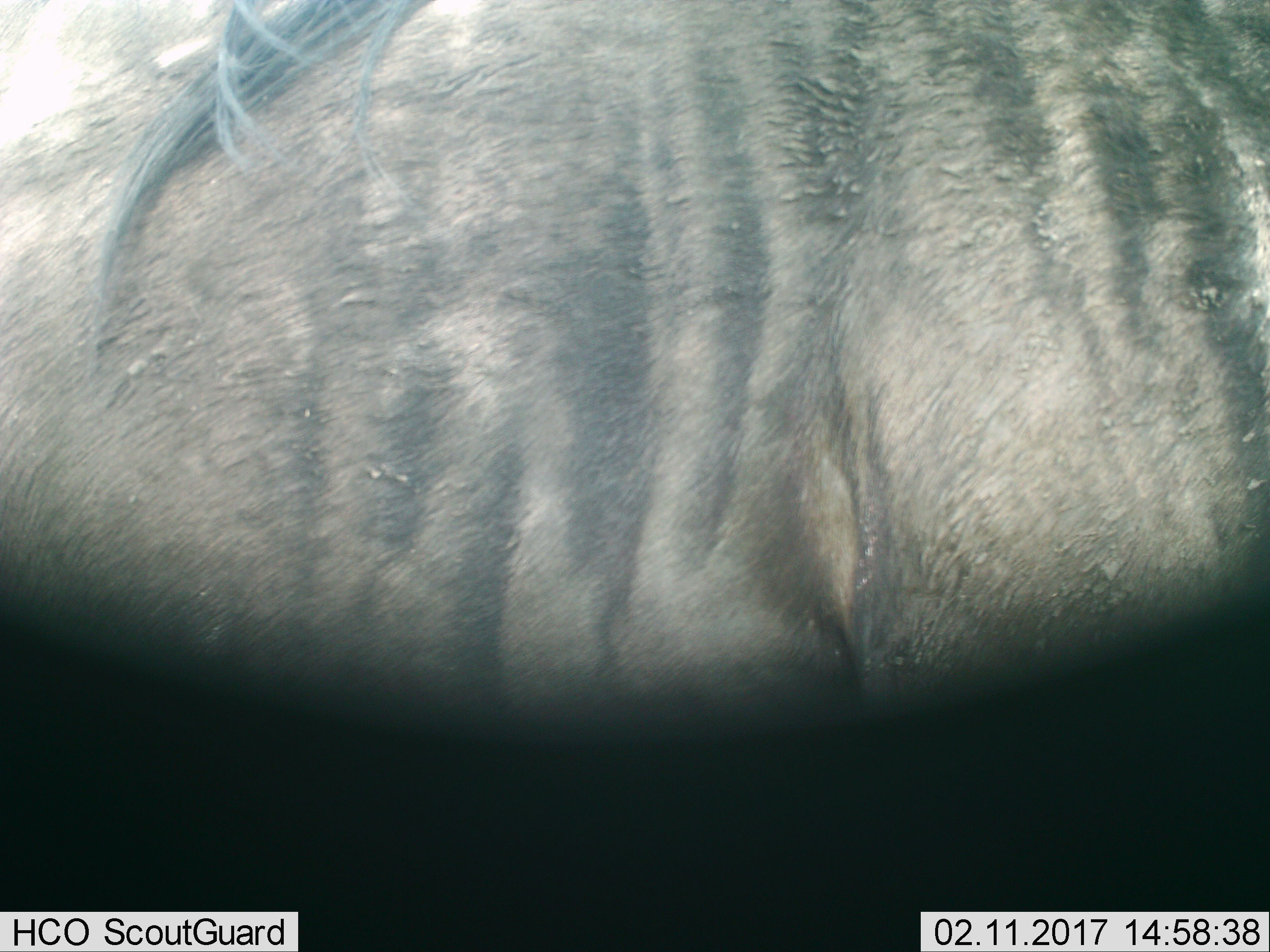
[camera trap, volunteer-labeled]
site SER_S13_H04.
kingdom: Animalia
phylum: Chordata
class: Mammalia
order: Artiodactyla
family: Bovidae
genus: Connochaetes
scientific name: Connochaetes taurinus taurinus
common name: blue wildebeest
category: wildebeestblue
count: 1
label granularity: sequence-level